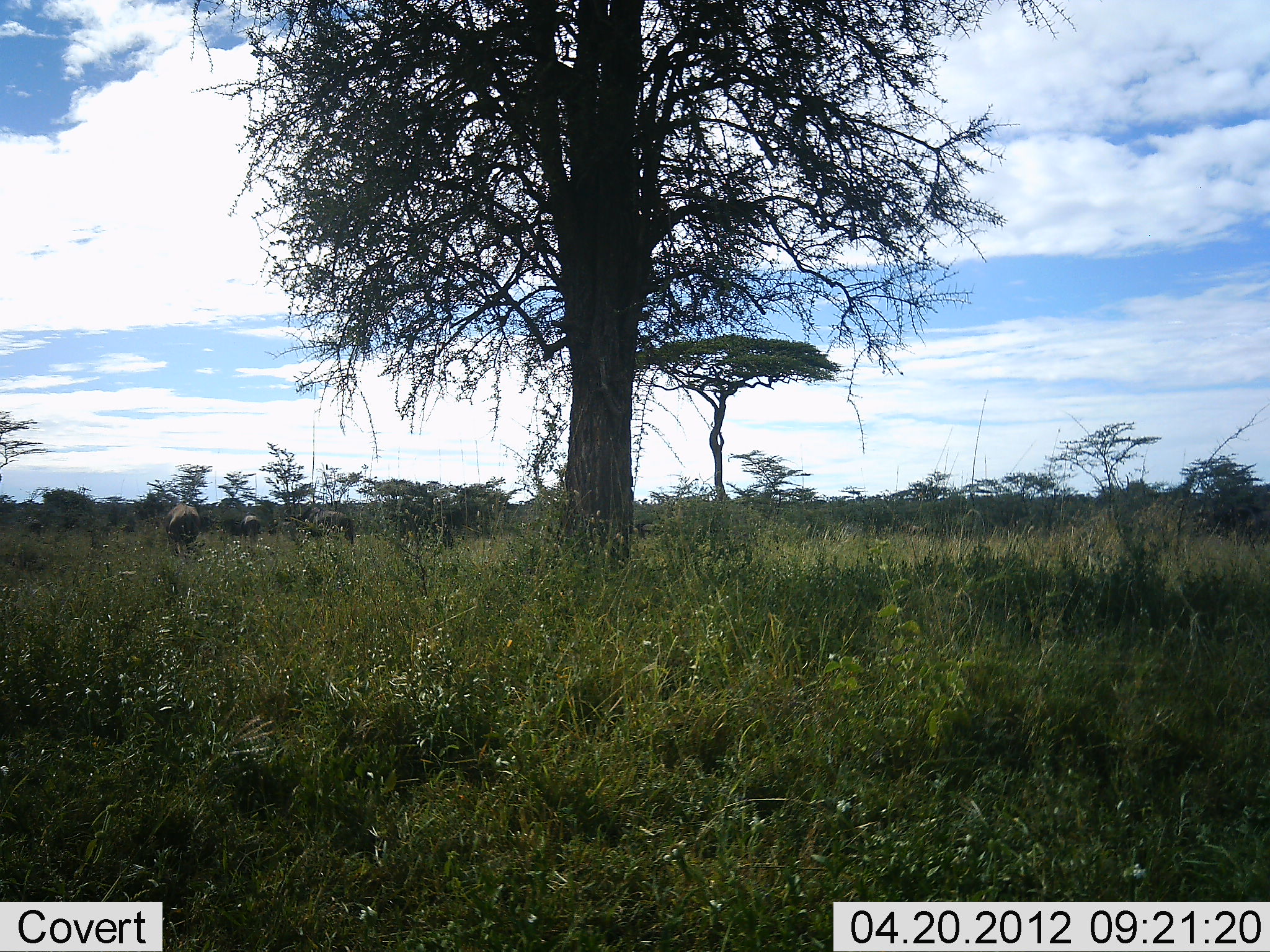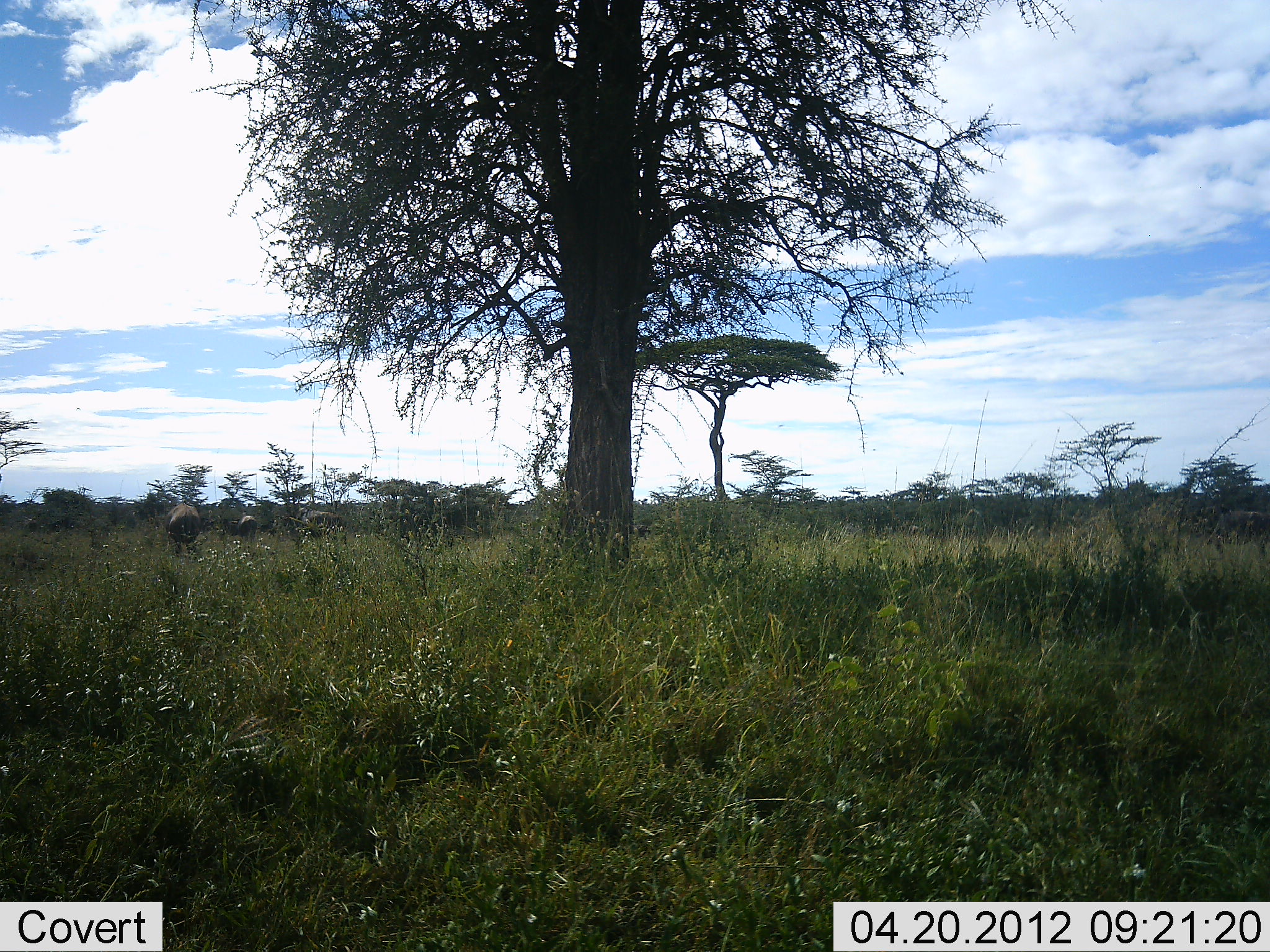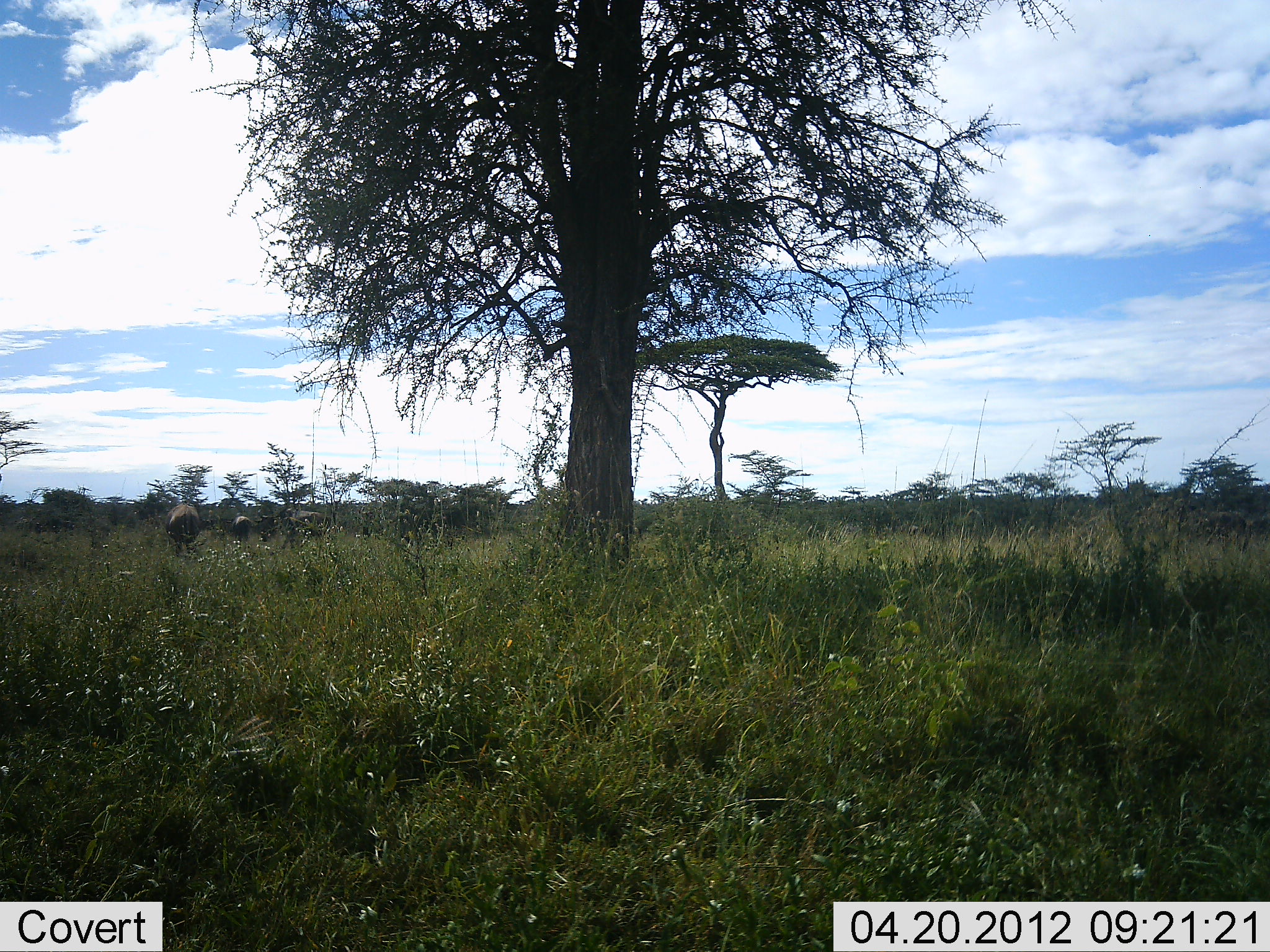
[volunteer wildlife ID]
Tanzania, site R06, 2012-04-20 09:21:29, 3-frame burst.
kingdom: Animalia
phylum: Chordata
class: Mammalia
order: Artiodactyla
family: Bovidae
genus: Connochaetes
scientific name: Connochaetes taurinus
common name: blue wildebeest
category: wildebeest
Wildebeest (blue wildebeest) (Connochaetes taurinus), count 7. Behavior (volunteer vote fractions): standing 33%, resting 6%, moving 83%, interacting 6%. Young present (vote fraction): 0%. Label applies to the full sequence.